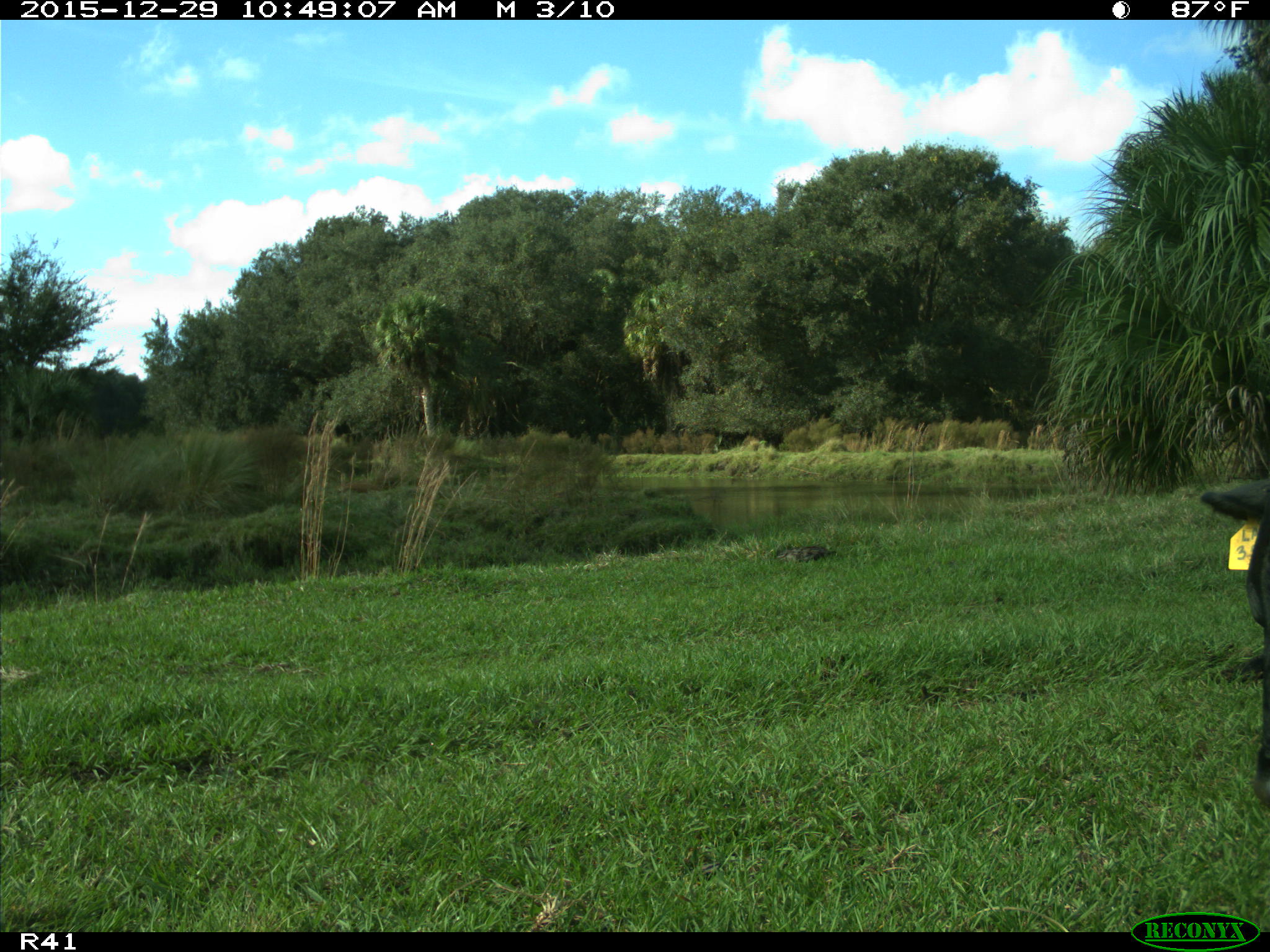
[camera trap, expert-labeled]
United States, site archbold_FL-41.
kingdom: Animalia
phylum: Chordata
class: Mammalia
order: Artiodactyla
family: Bovidae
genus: Bos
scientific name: Bos taurus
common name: domestic cow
Bos taurus (domestic cow).